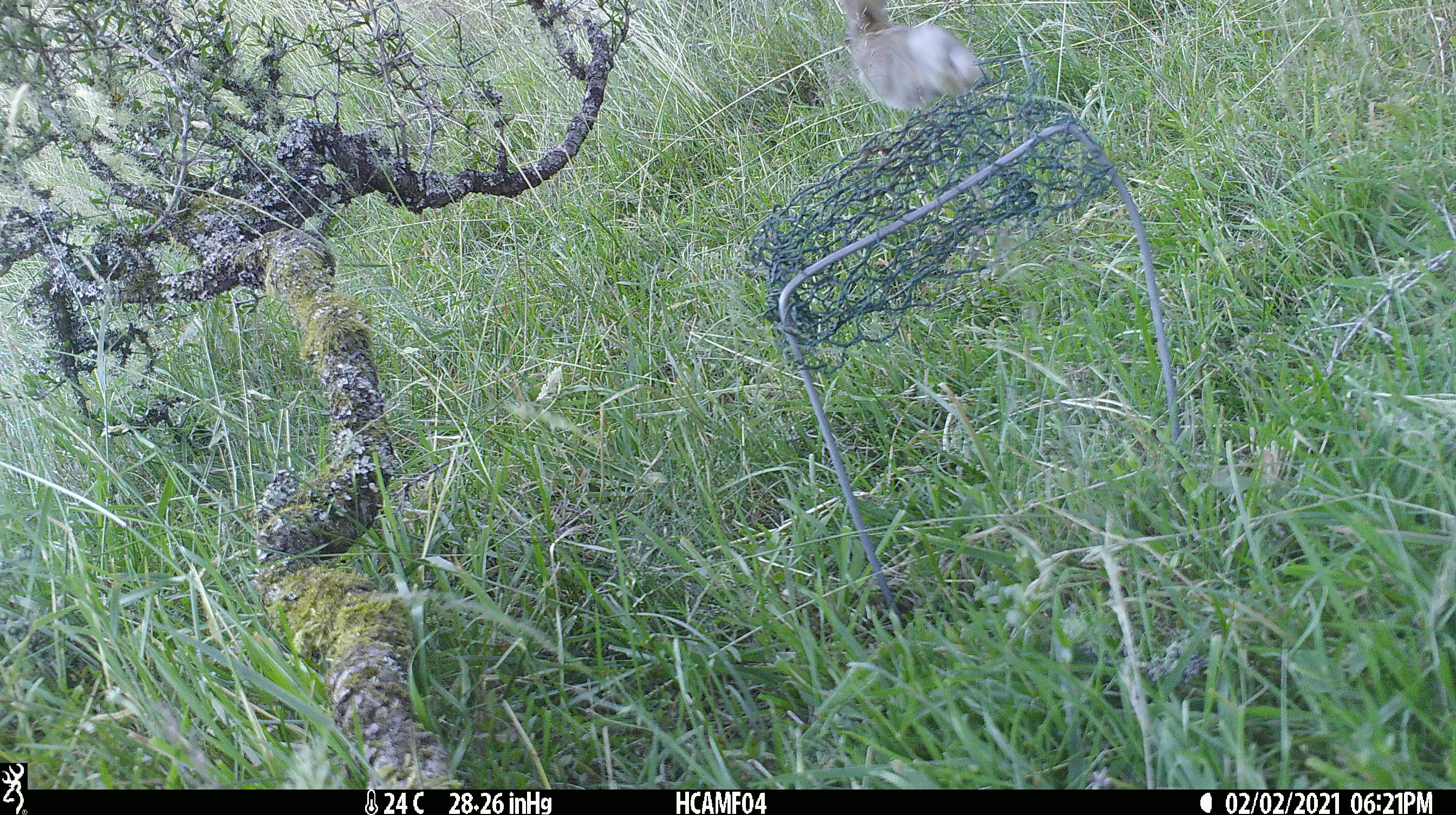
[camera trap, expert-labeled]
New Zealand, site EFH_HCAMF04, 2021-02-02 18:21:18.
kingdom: Animalia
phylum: Chordata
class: Mammalia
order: Lagomorpha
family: Leporidae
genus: Oryctolagus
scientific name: Oryctolagus cuniculus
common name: european rabbit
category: rabbit